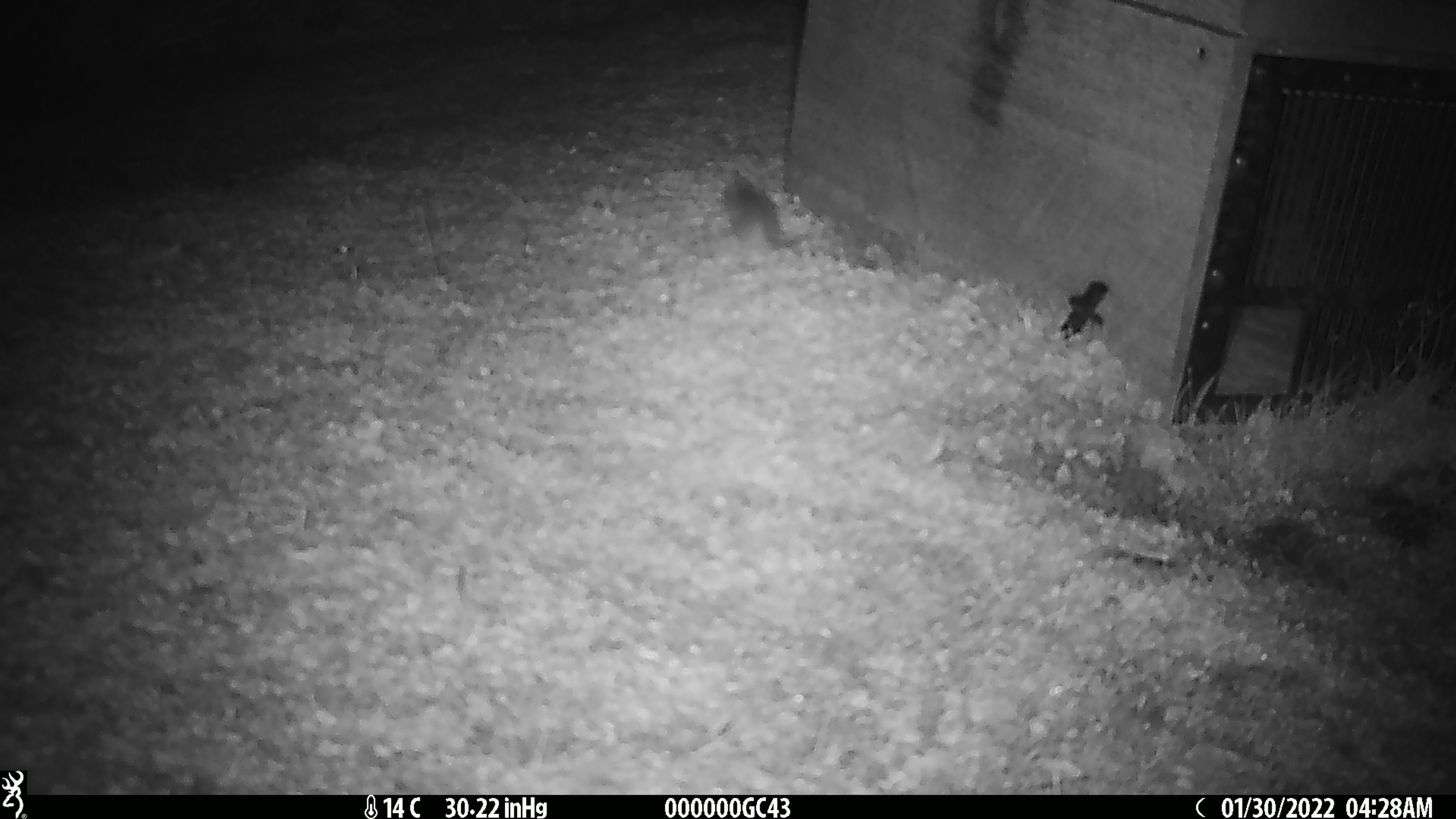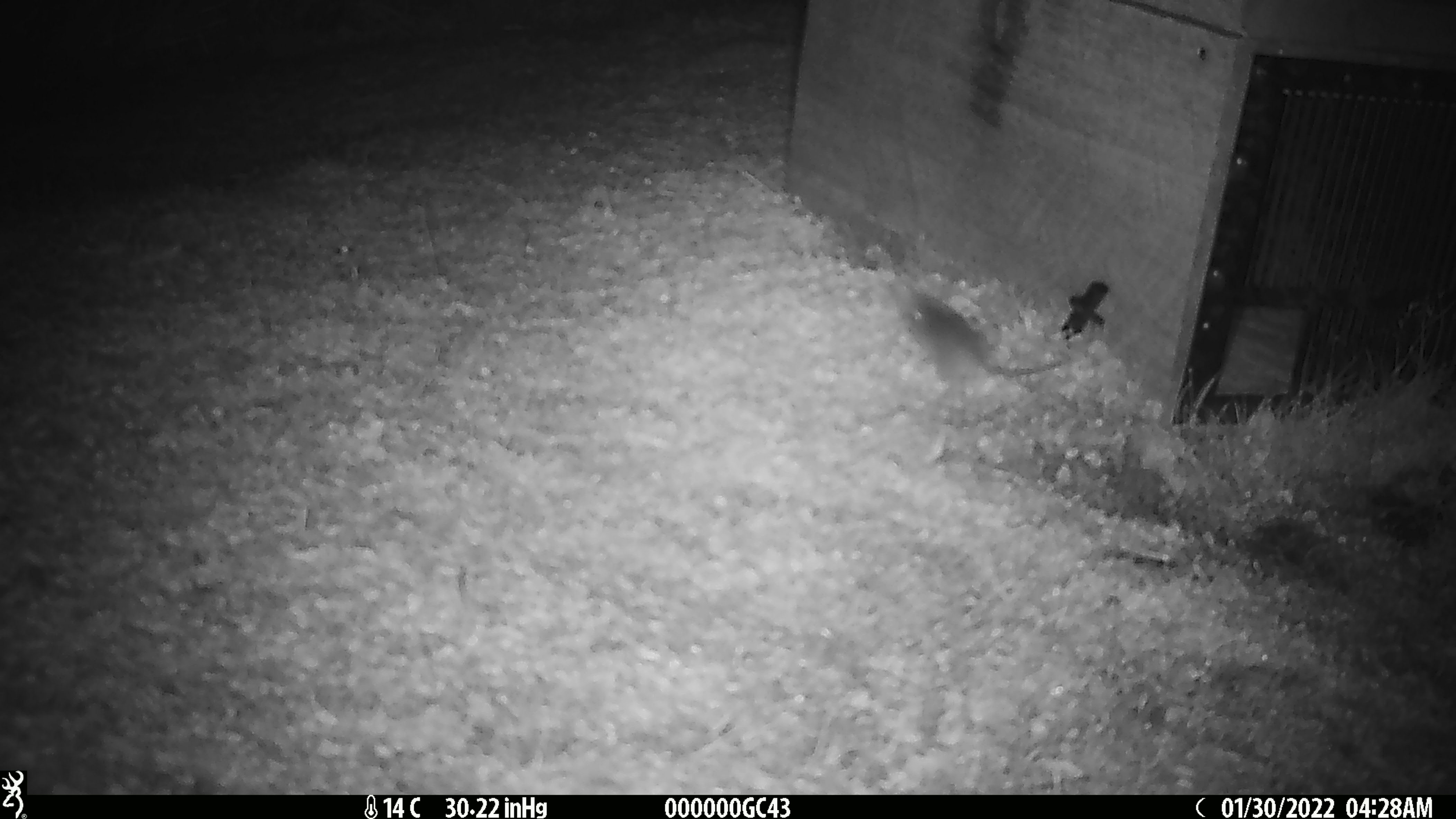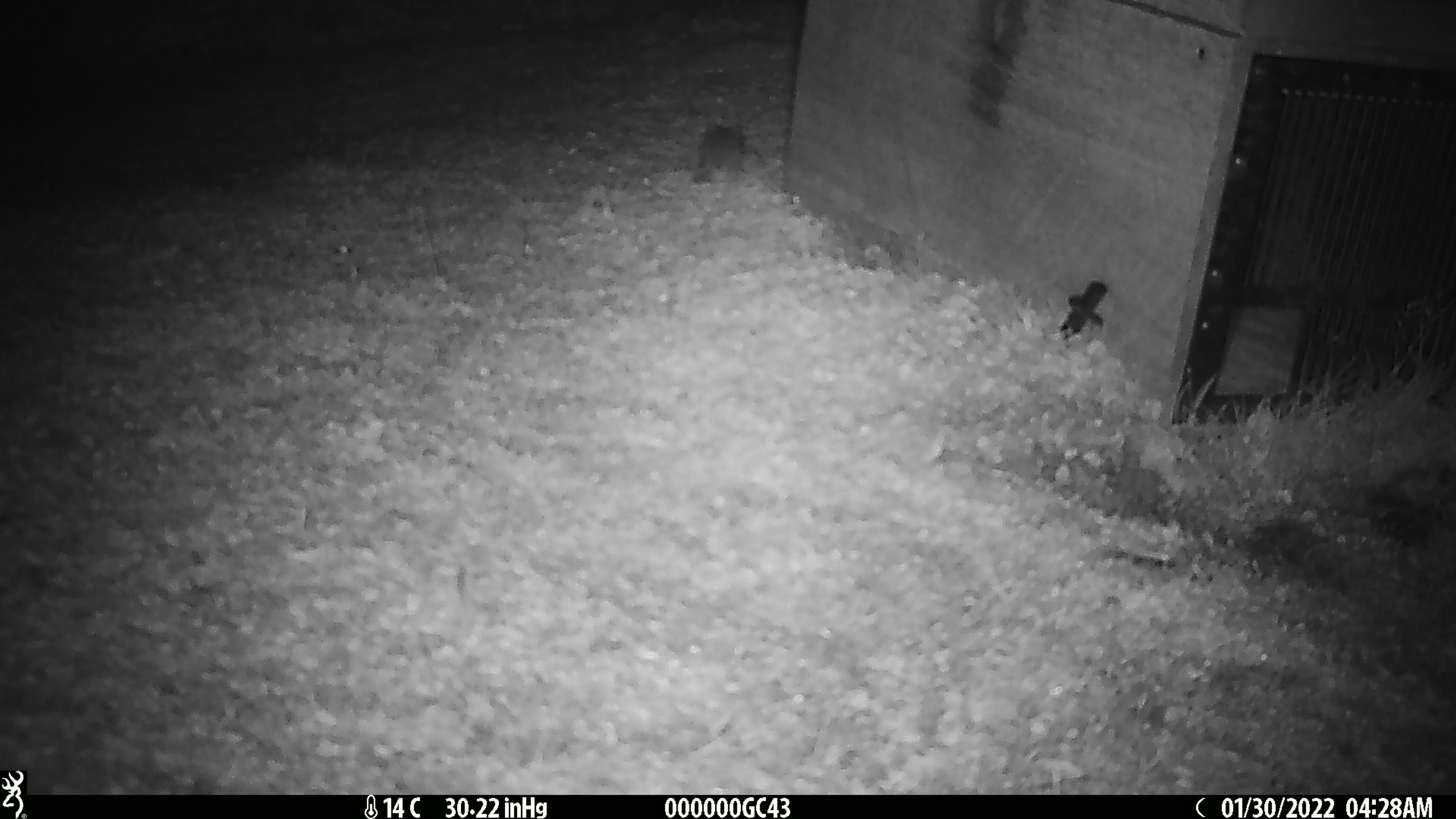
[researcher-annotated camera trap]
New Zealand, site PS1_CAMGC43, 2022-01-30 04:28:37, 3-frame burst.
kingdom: Animalia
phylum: Chordata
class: Mammalia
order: Rodentia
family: Muridae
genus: Mus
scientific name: Mus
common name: mouse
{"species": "mouse (Mus)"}